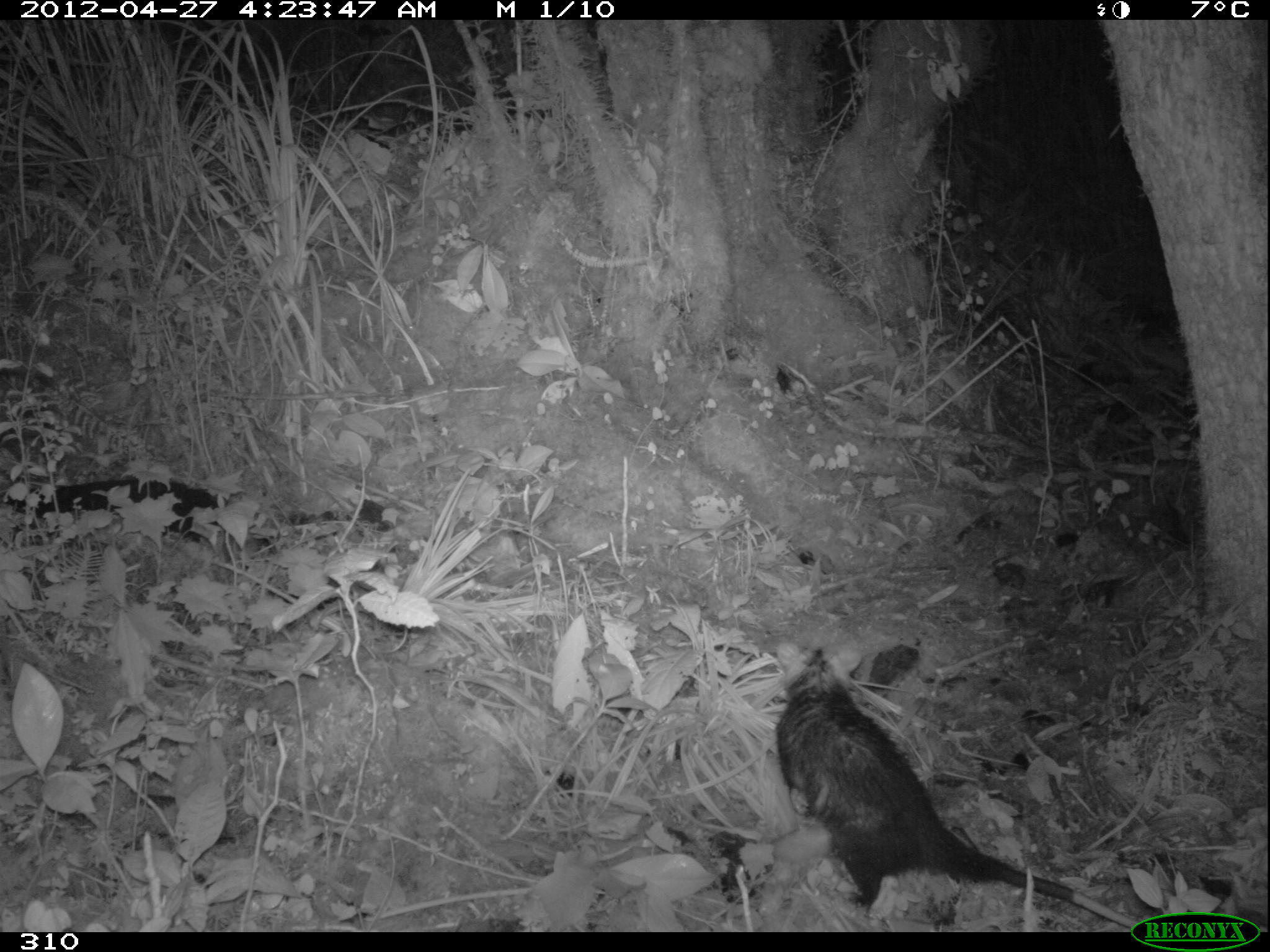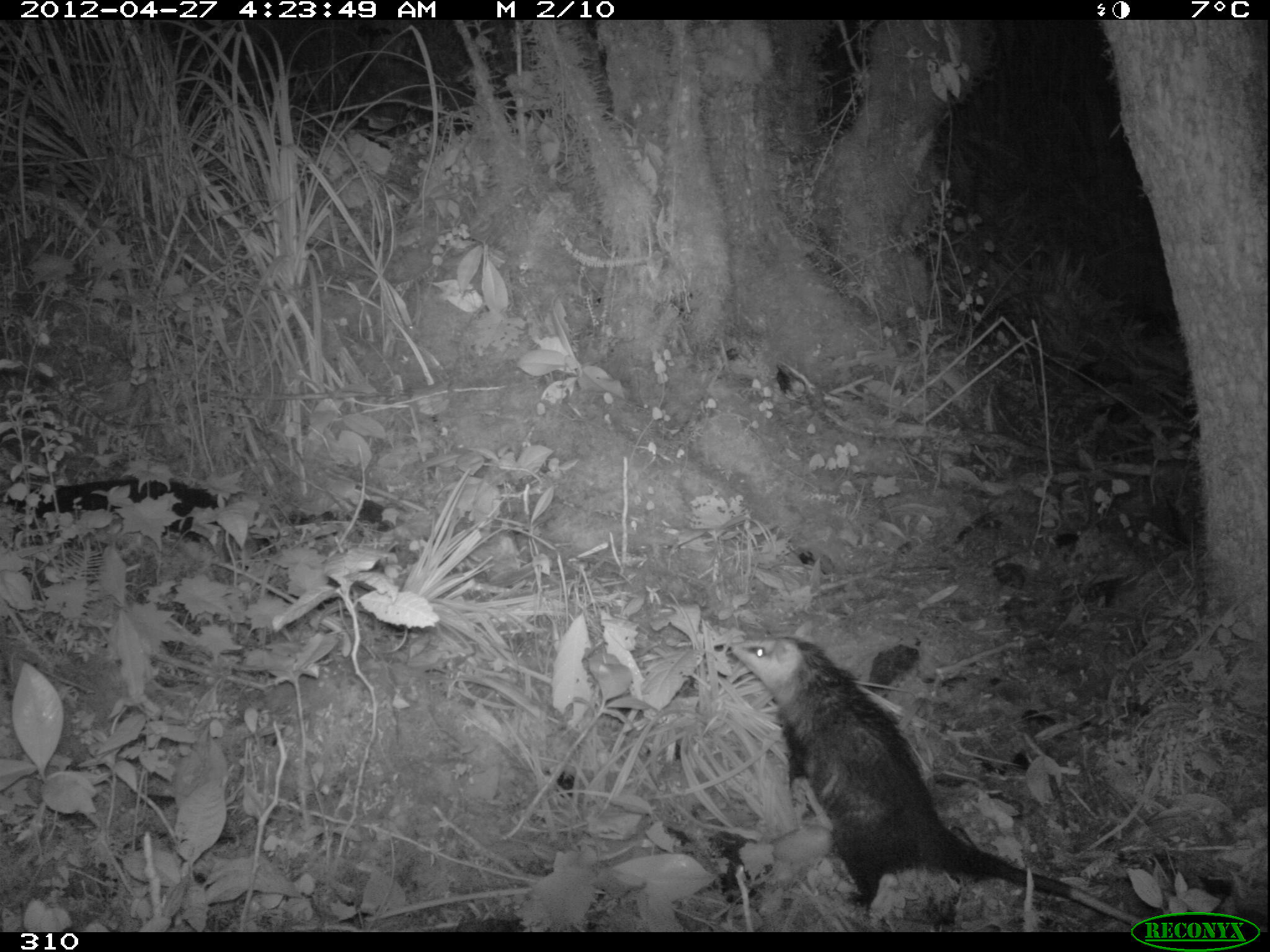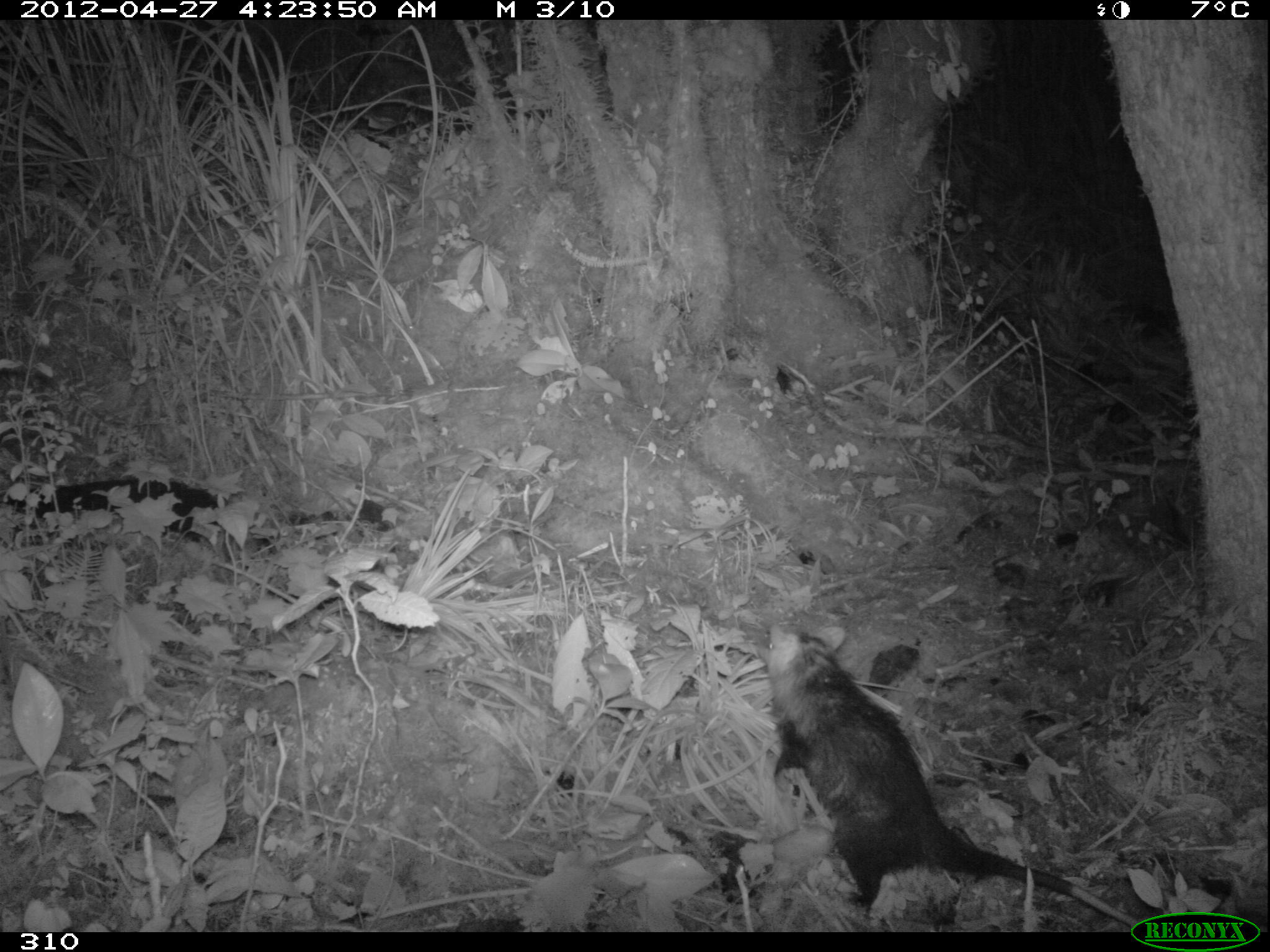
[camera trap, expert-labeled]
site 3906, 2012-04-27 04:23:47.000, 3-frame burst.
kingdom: Animalia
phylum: Chordata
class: Mammalia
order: Didelphimorphia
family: Didelphidae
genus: Didelphis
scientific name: Didelphis pernigra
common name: andean white-eared opossum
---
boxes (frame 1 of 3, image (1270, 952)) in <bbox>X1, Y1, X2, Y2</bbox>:
didelphis pernigra: <bbox>773, 641, 1130, 927</bbox>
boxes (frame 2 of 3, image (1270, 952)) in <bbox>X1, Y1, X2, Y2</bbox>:
didelphis pernigra: <bbox>726, 633, 1147, 929</bbox>